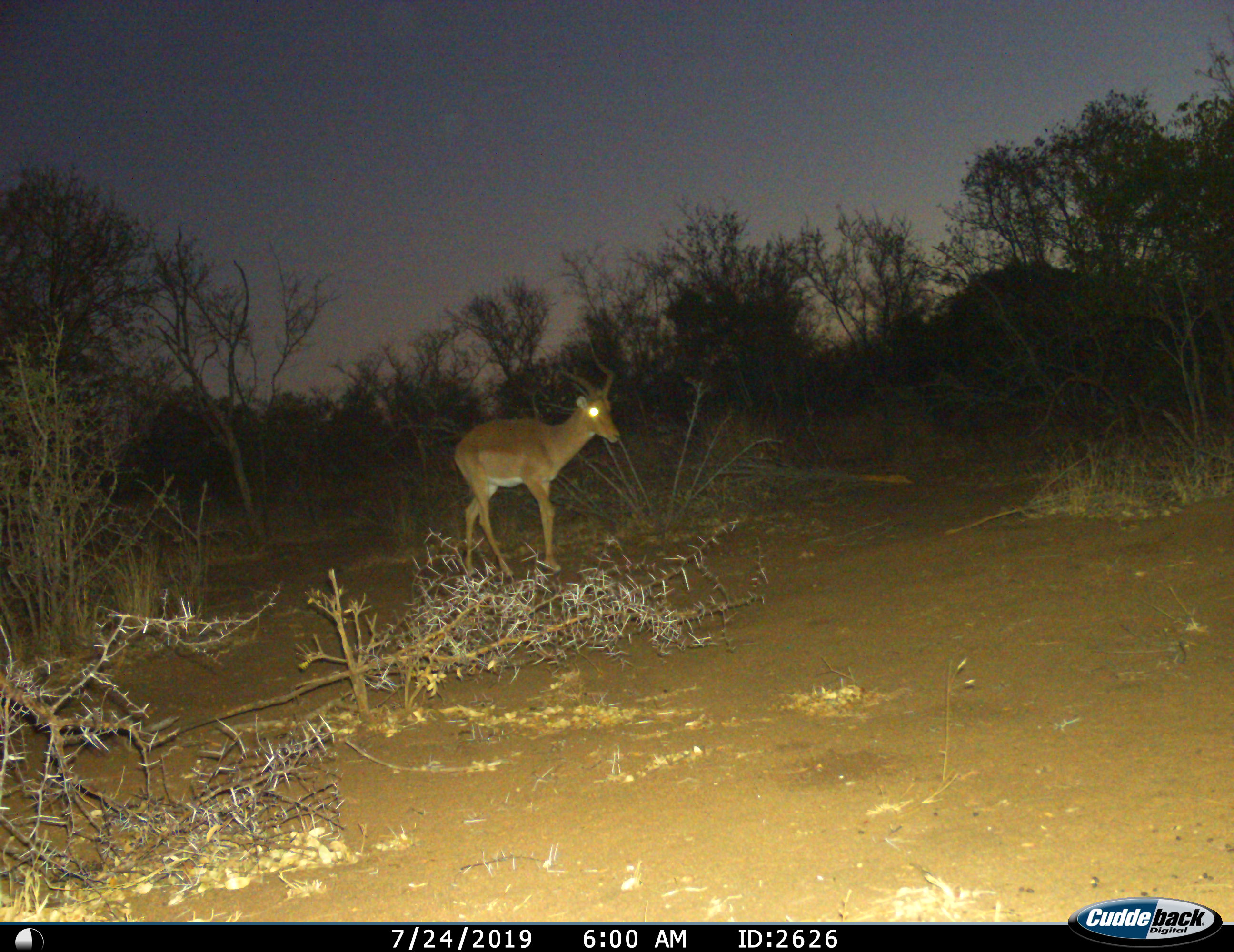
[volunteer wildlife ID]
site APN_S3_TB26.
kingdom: Animalia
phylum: Chordata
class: Mammalia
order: Artiodactyla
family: Bovidae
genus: Aepyceros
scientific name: Aepyceros melampus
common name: impala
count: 1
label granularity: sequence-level